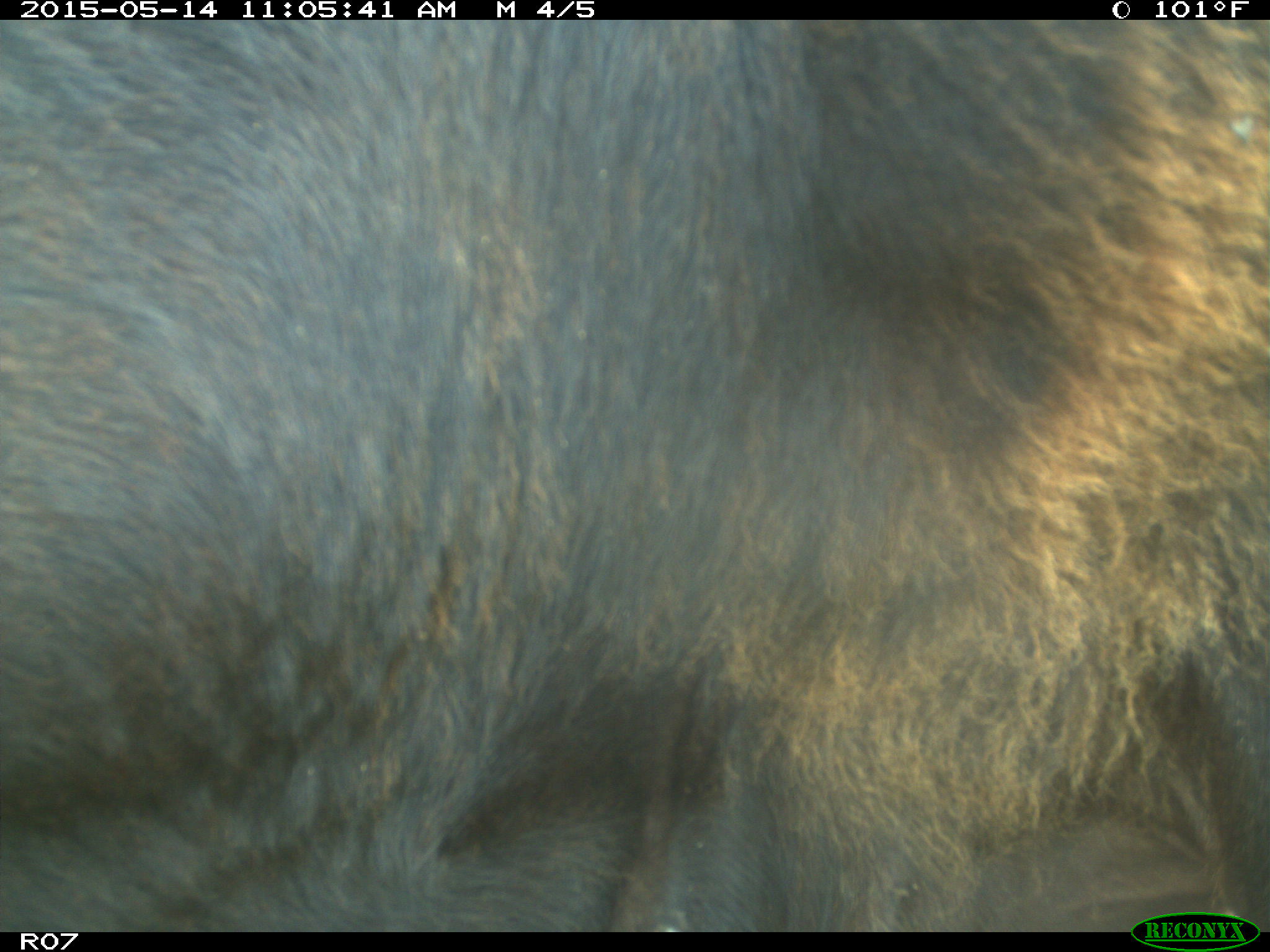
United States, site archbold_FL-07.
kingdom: Animalia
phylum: Chordata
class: Mammalia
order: Artiodactyla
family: Bovidae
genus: Bos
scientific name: Bos taurus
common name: domestic cow